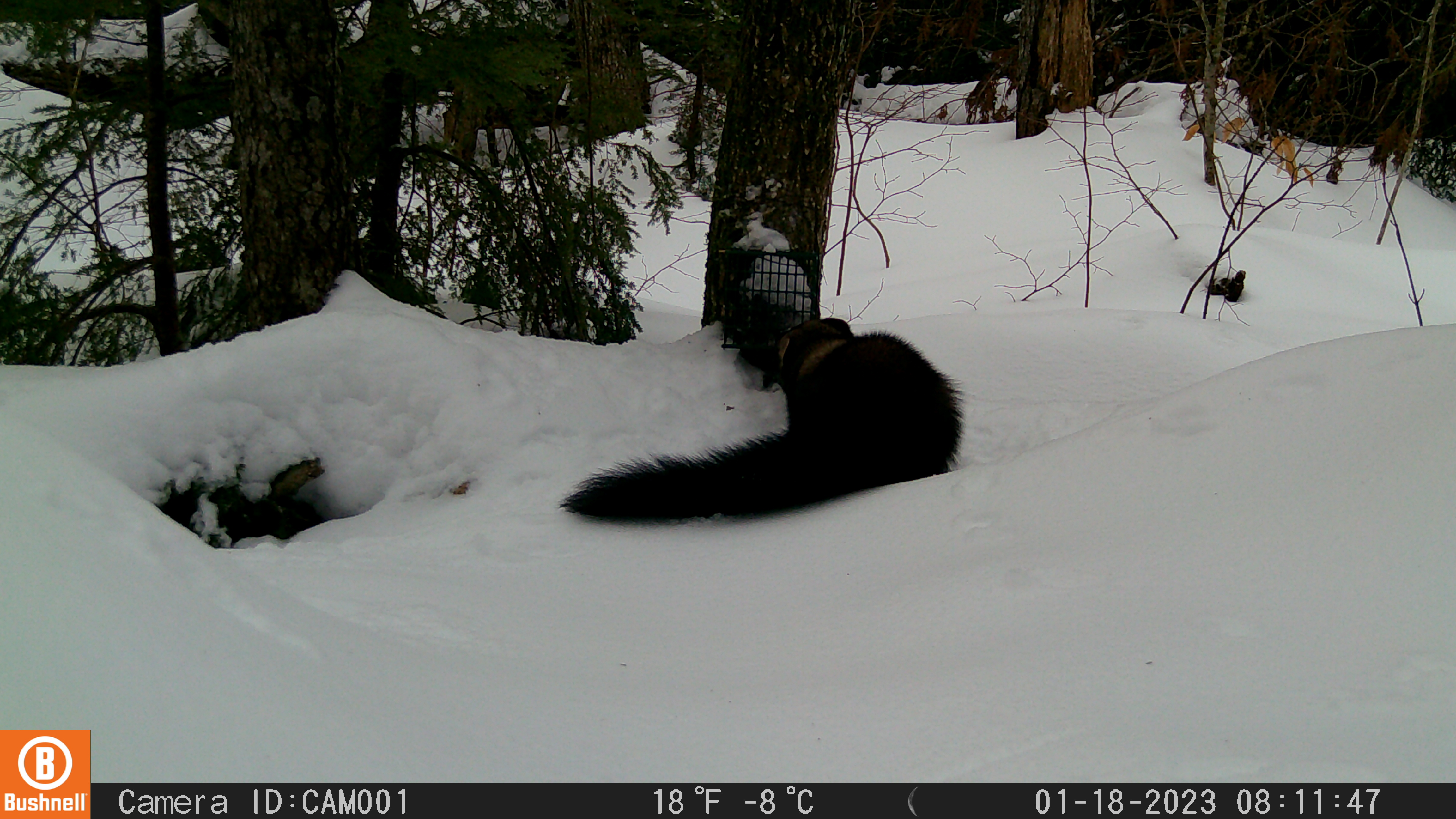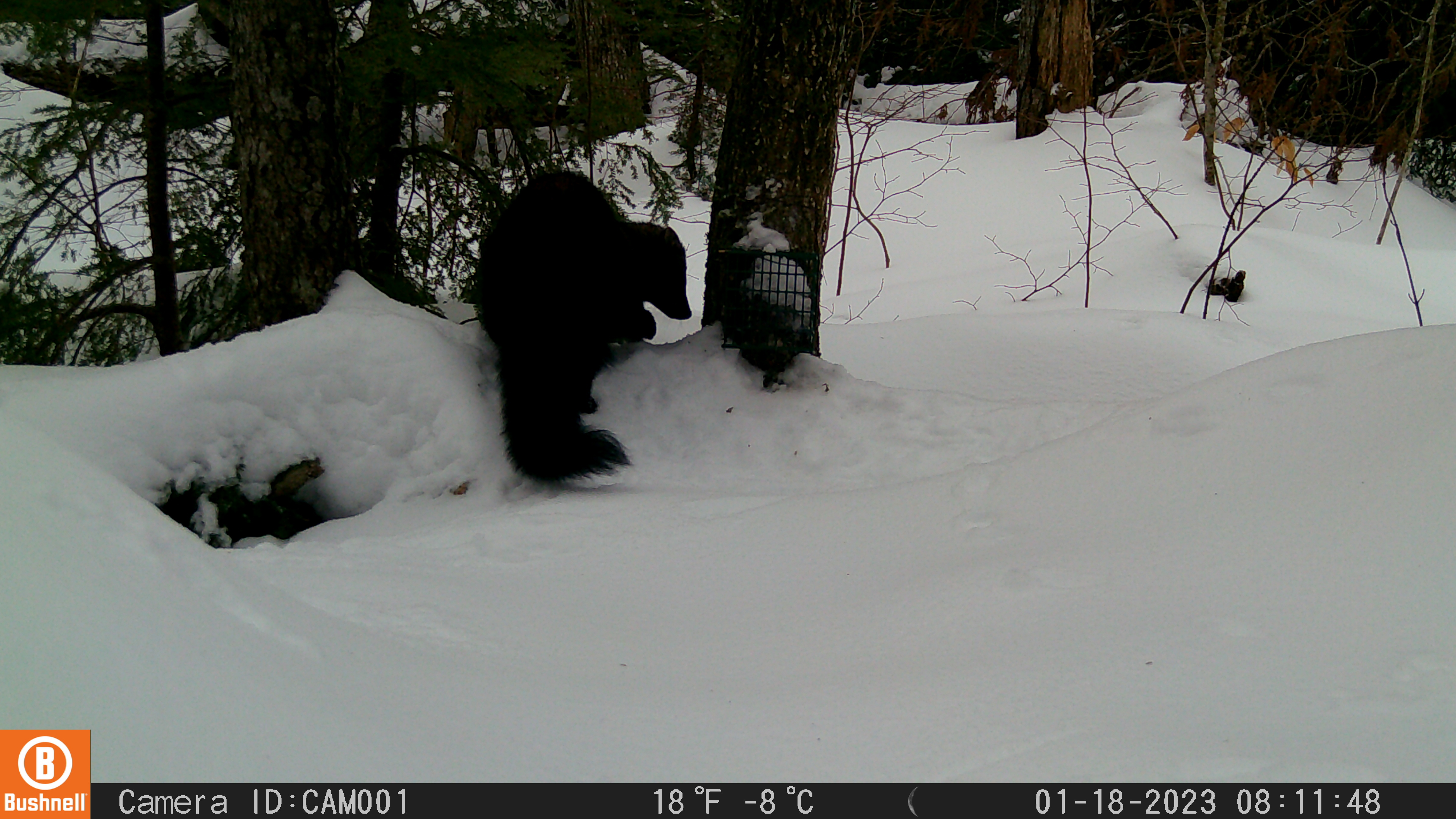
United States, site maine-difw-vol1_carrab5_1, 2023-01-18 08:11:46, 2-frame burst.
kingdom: Animalia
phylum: Chordata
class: Mammalia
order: Carnivora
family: Mustelidae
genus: Pekania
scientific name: Pekania pennanti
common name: fisher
Fisher (Pekania pennanti).